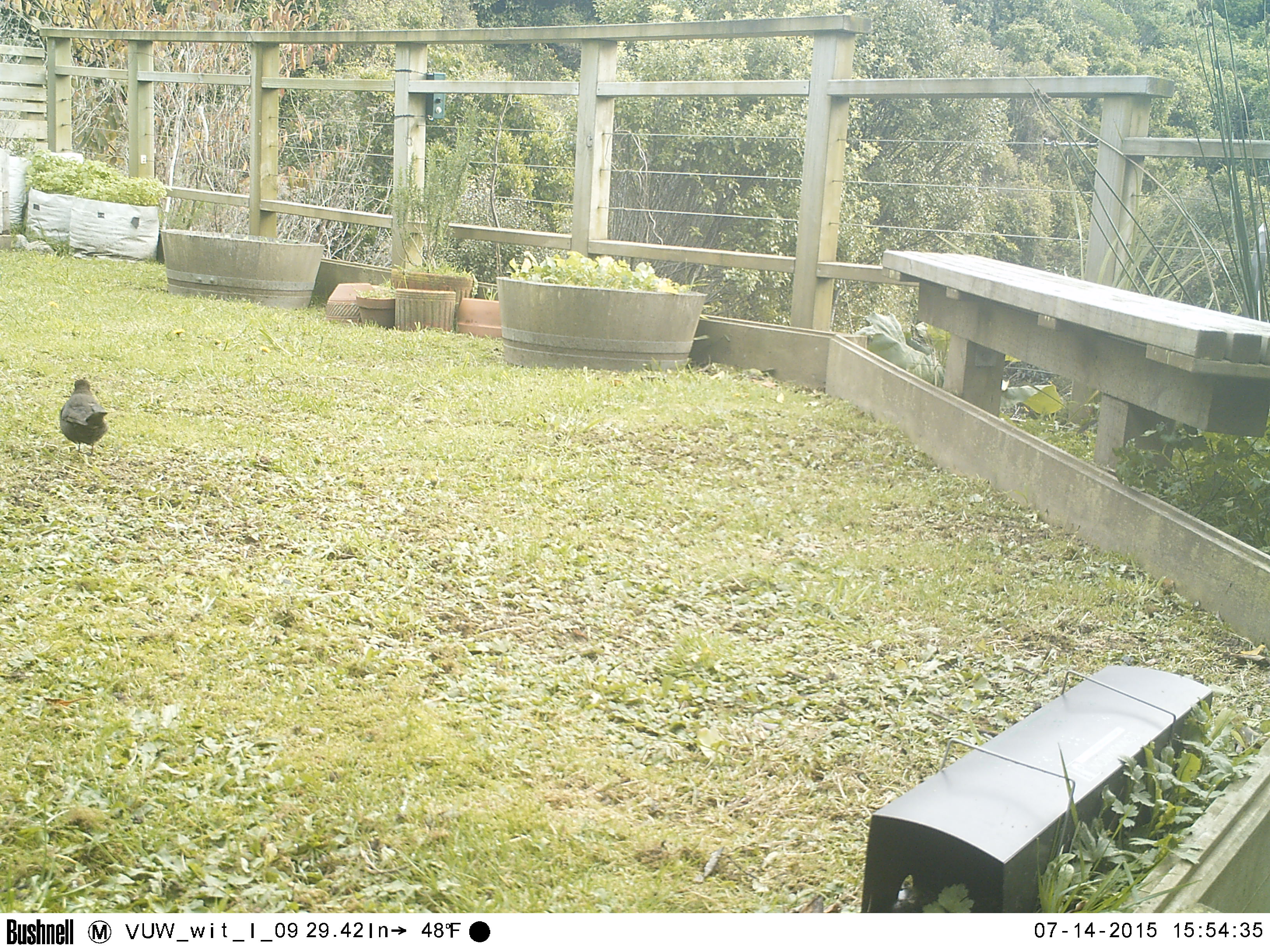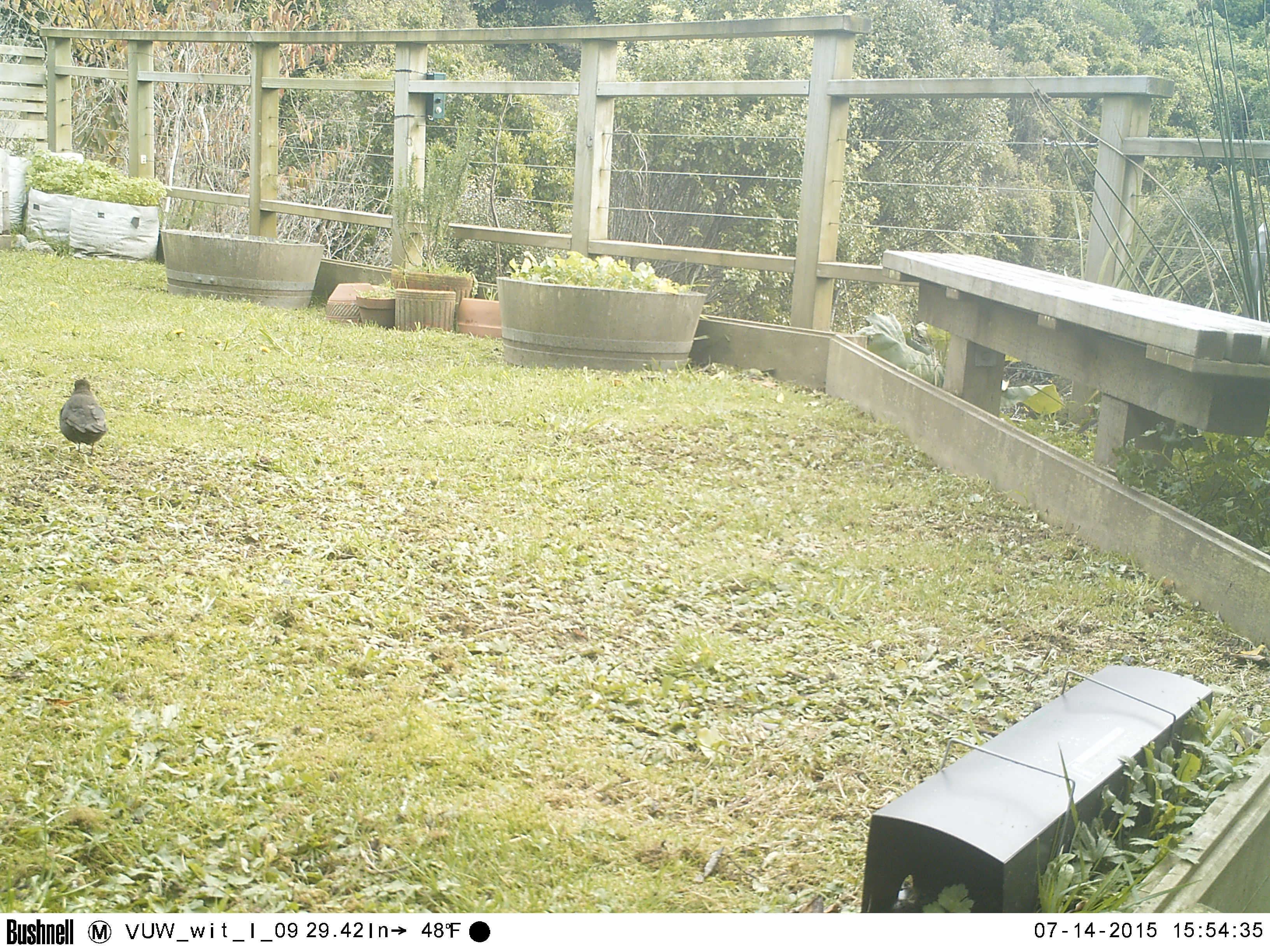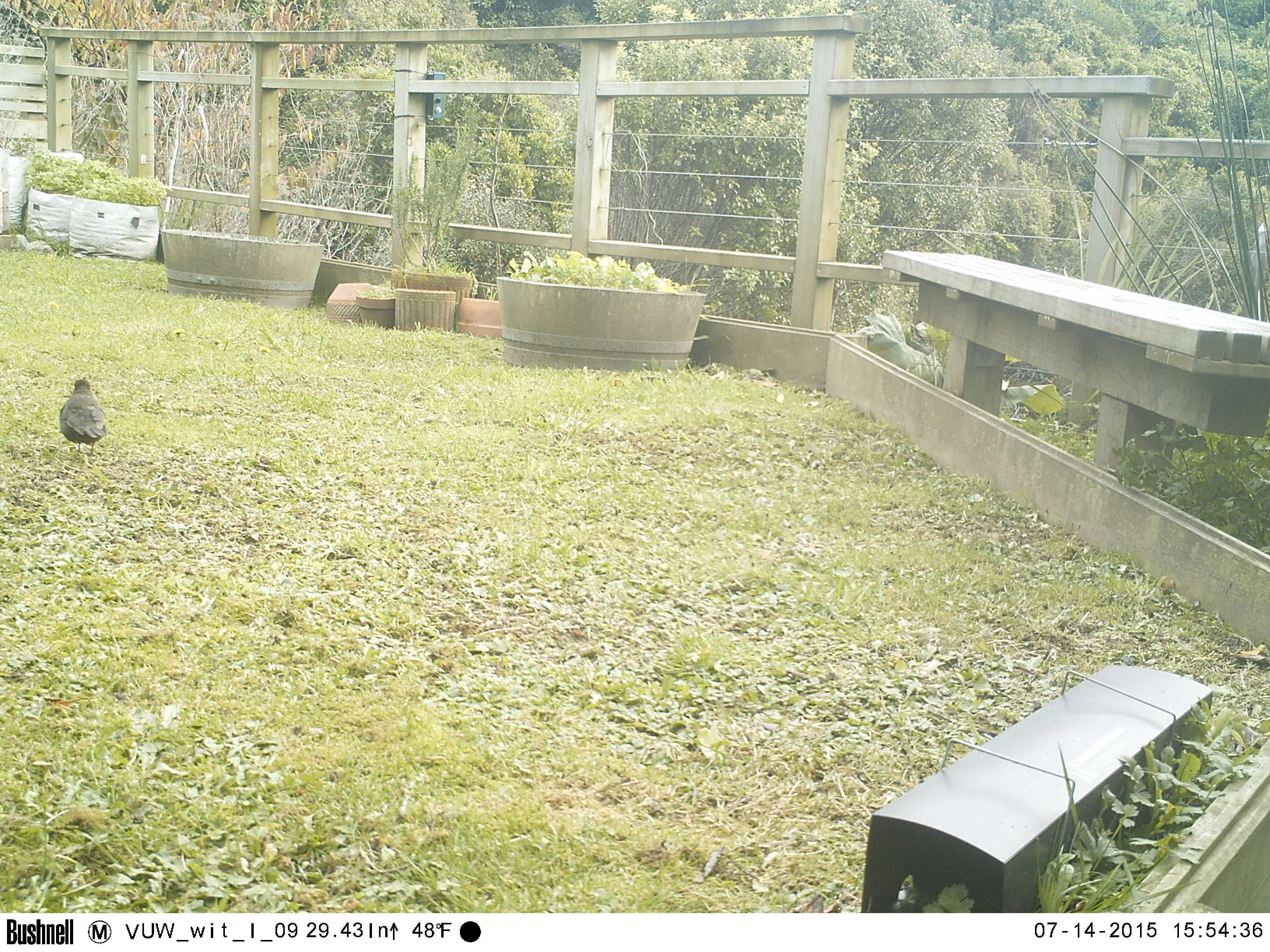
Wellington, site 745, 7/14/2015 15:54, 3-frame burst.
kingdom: Animalia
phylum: Chordata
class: Aves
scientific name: Aves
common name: bird